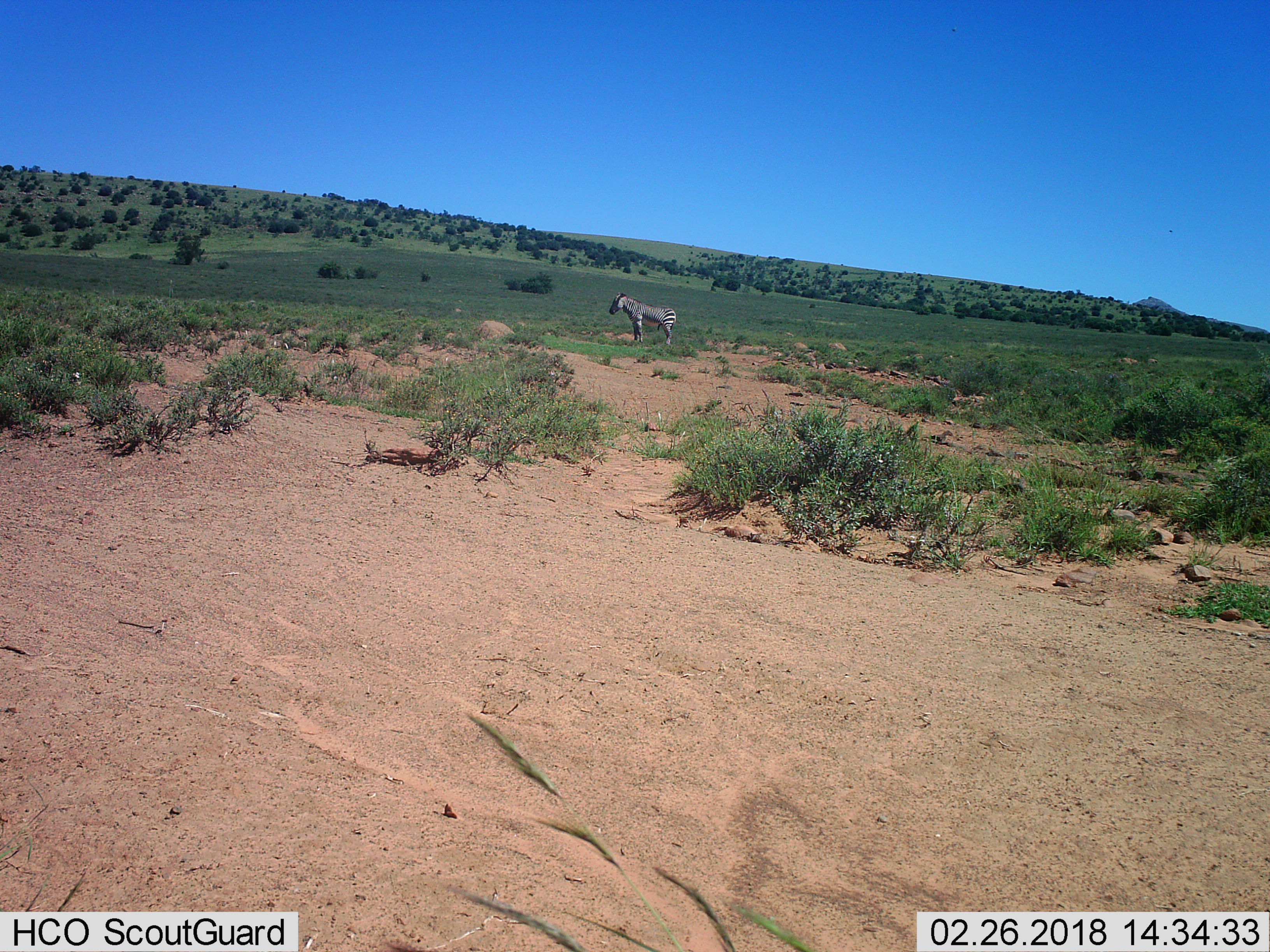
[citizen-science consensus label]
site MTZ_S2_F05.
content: unidentified animal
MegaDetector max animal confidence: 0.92